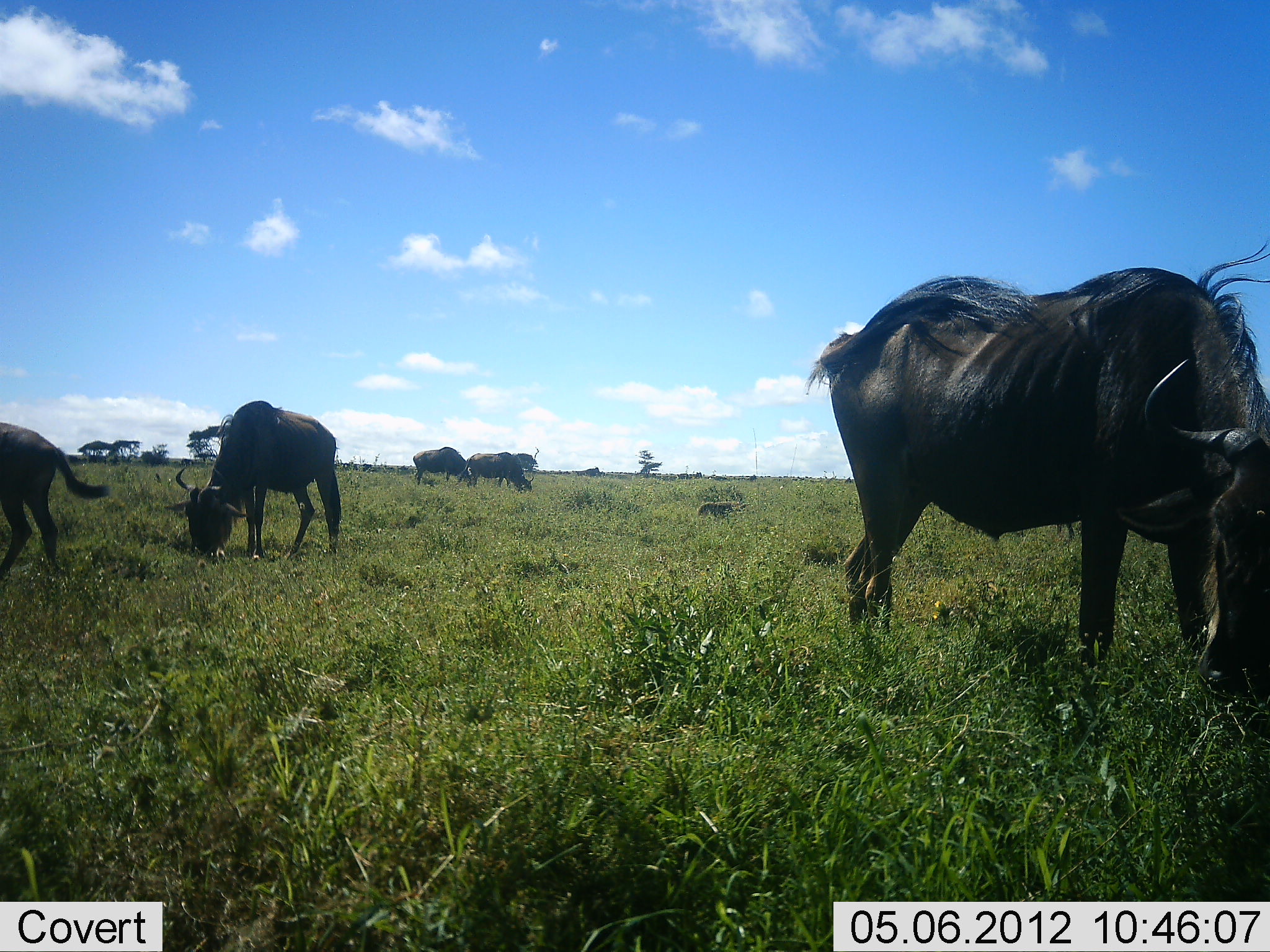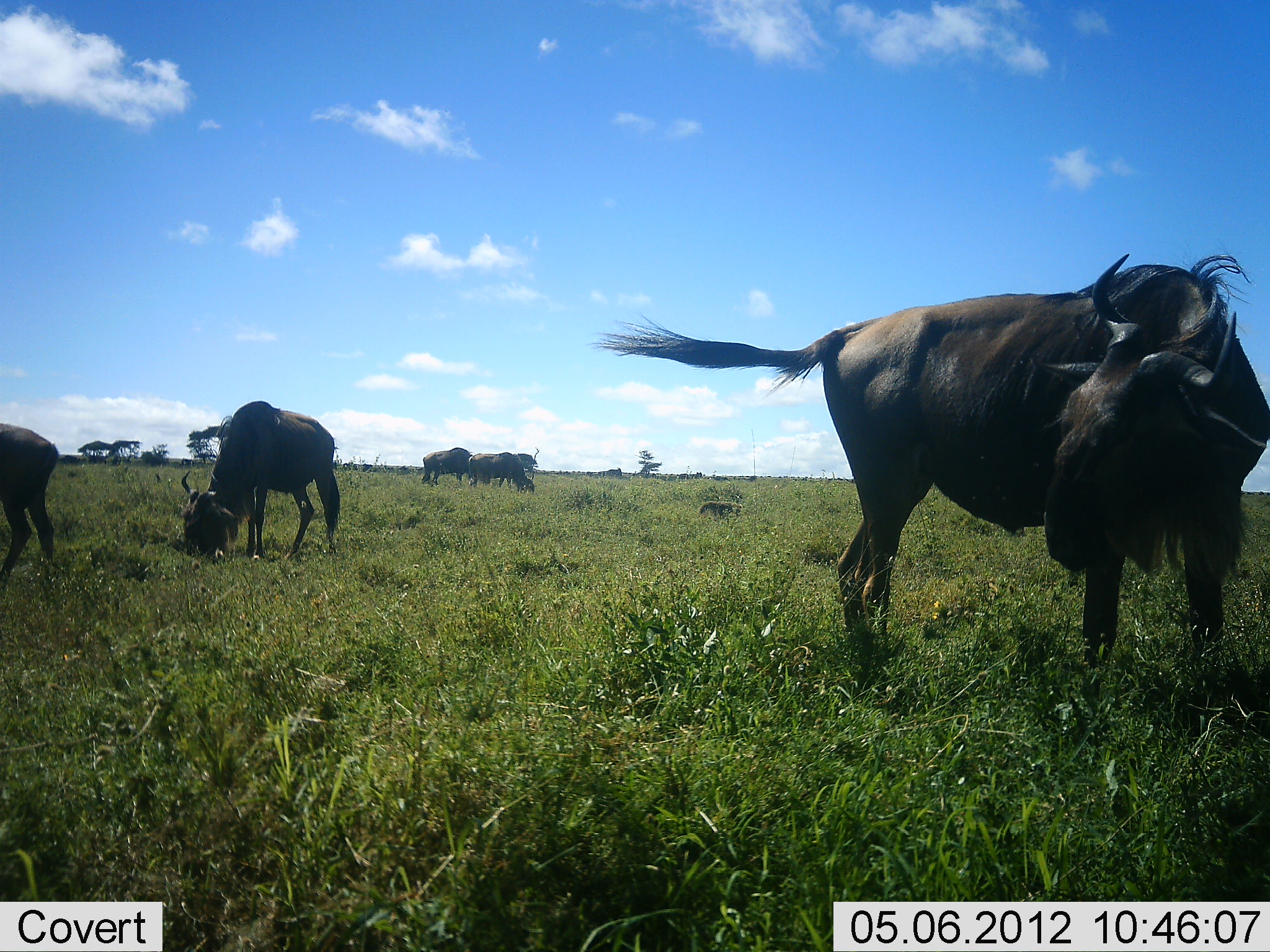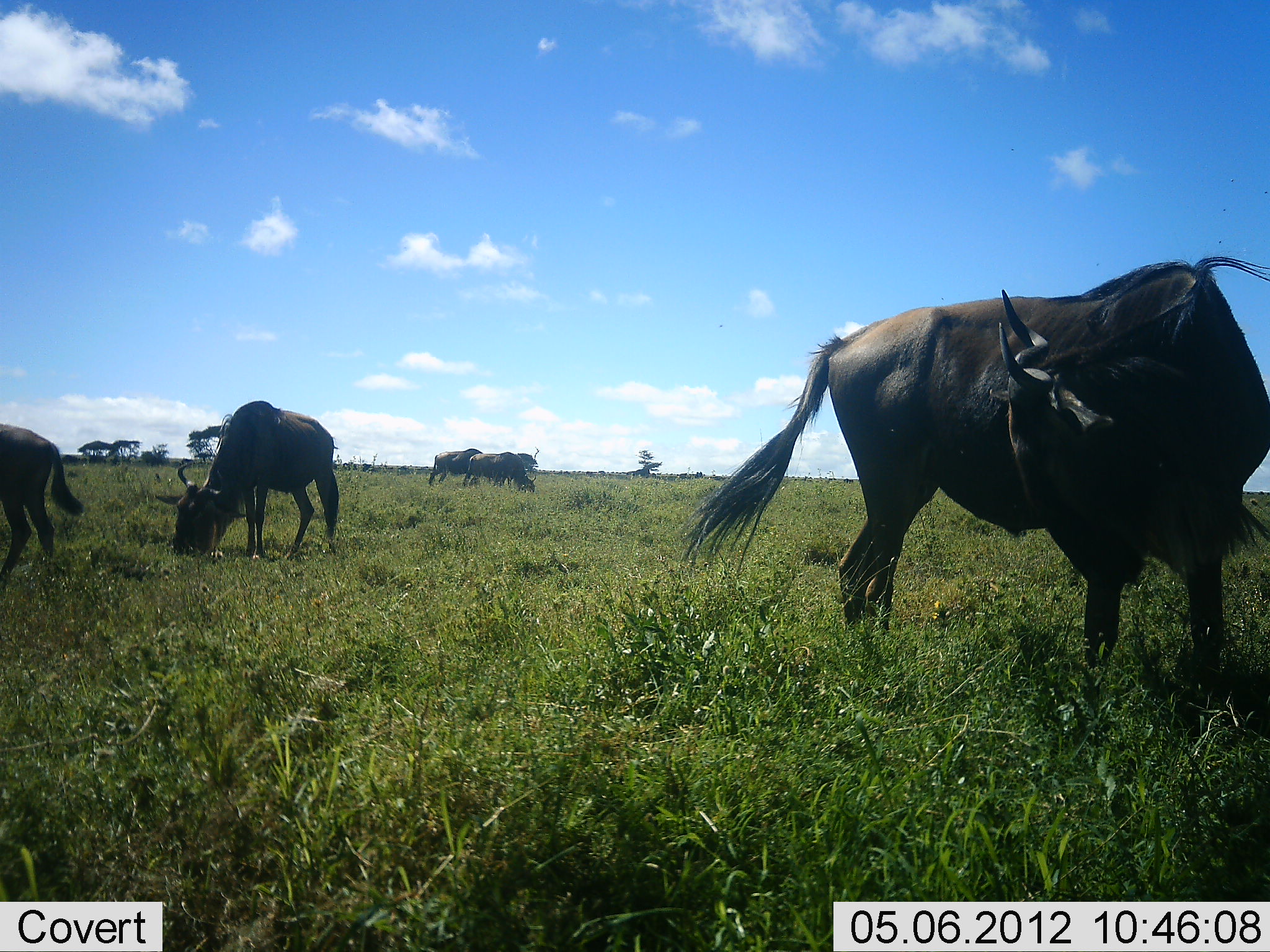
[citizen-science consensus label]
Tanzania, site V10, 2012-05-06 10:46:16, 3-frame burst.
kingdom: Animalia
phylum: Chordata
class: Mammalia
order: Artiodactyla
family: Bovidae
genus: Connochaetes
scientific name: Connochaetes taurinus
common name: blue wildebeest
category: wildebeest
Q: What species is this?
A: Wildebeest (blue wildebeest) (Connochaetes taurinus).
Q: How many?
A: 8.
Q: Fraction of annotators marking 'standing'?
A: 70%.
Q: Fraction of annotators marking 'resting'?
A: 20%.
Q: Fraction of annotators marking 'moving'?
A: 50%.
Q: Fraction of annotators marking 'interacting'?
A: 0%.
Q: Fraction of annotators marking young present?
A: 10%.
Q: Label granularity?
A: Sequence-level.